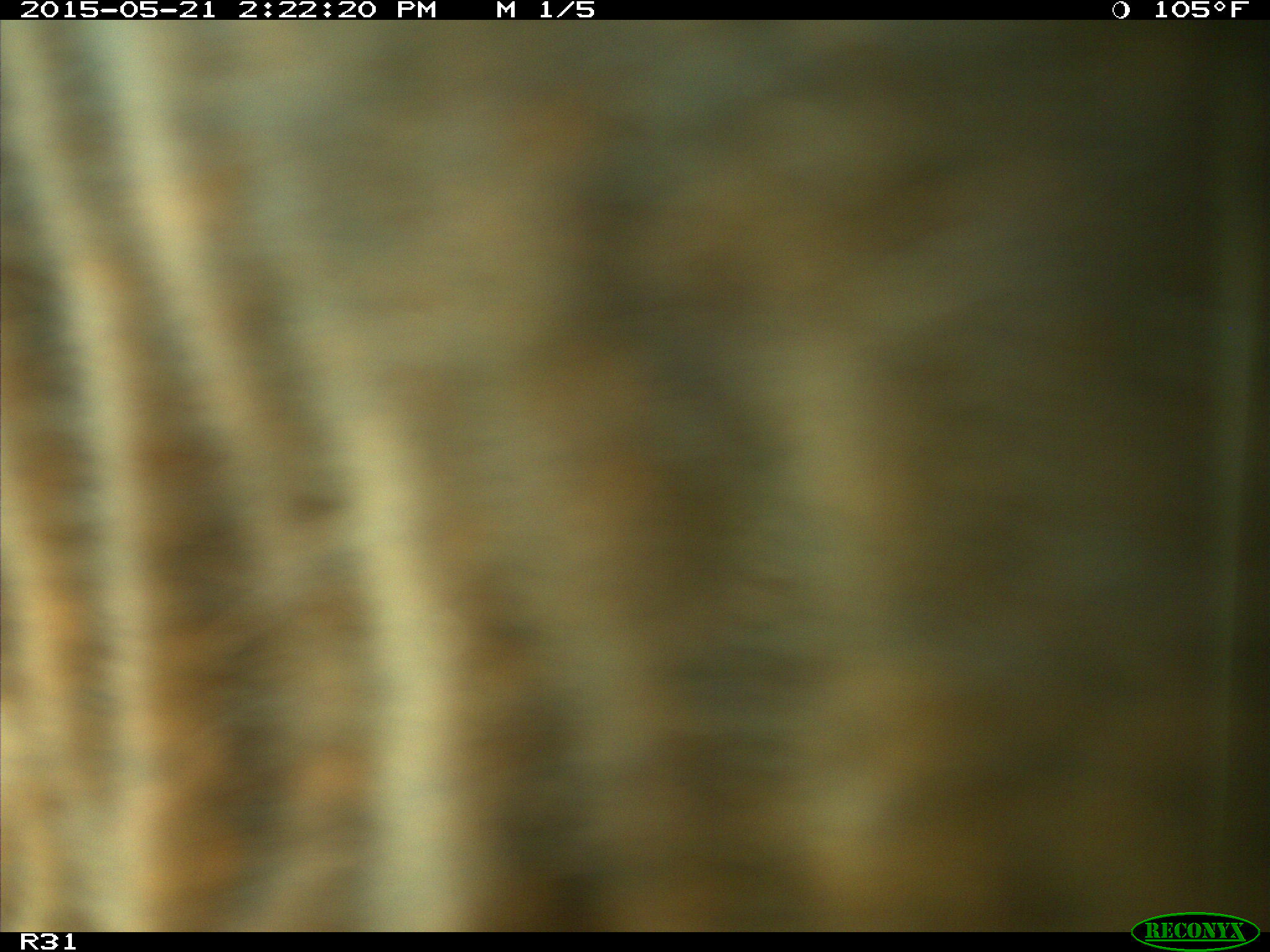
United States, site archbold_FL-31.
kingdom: Animalia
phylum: Chordata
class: Mammalia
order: Artiodactyla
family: Bovidae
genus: Bos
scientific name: Bos taurus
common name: domestic cow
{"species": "Bos taurus (domestic cow)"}